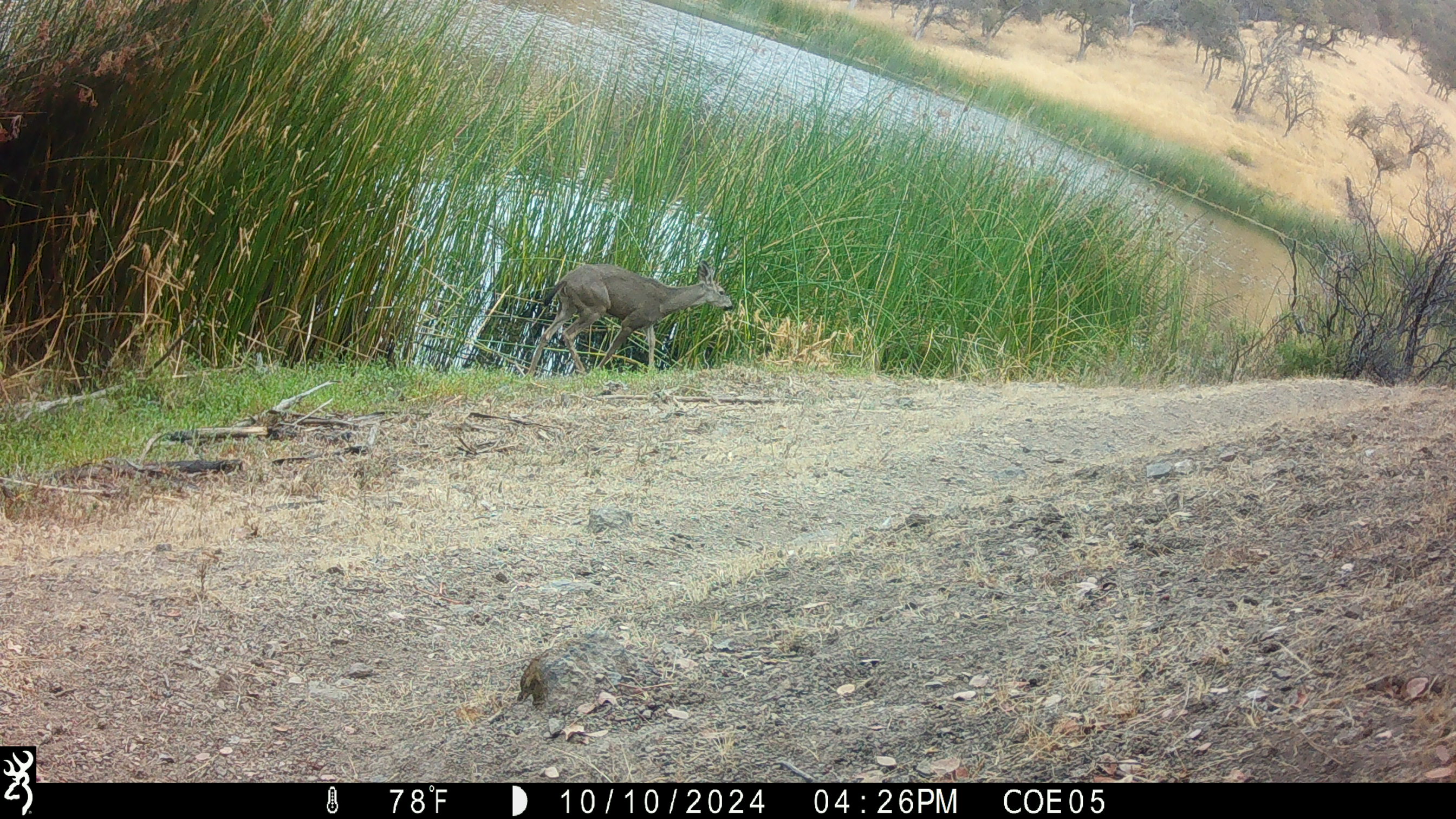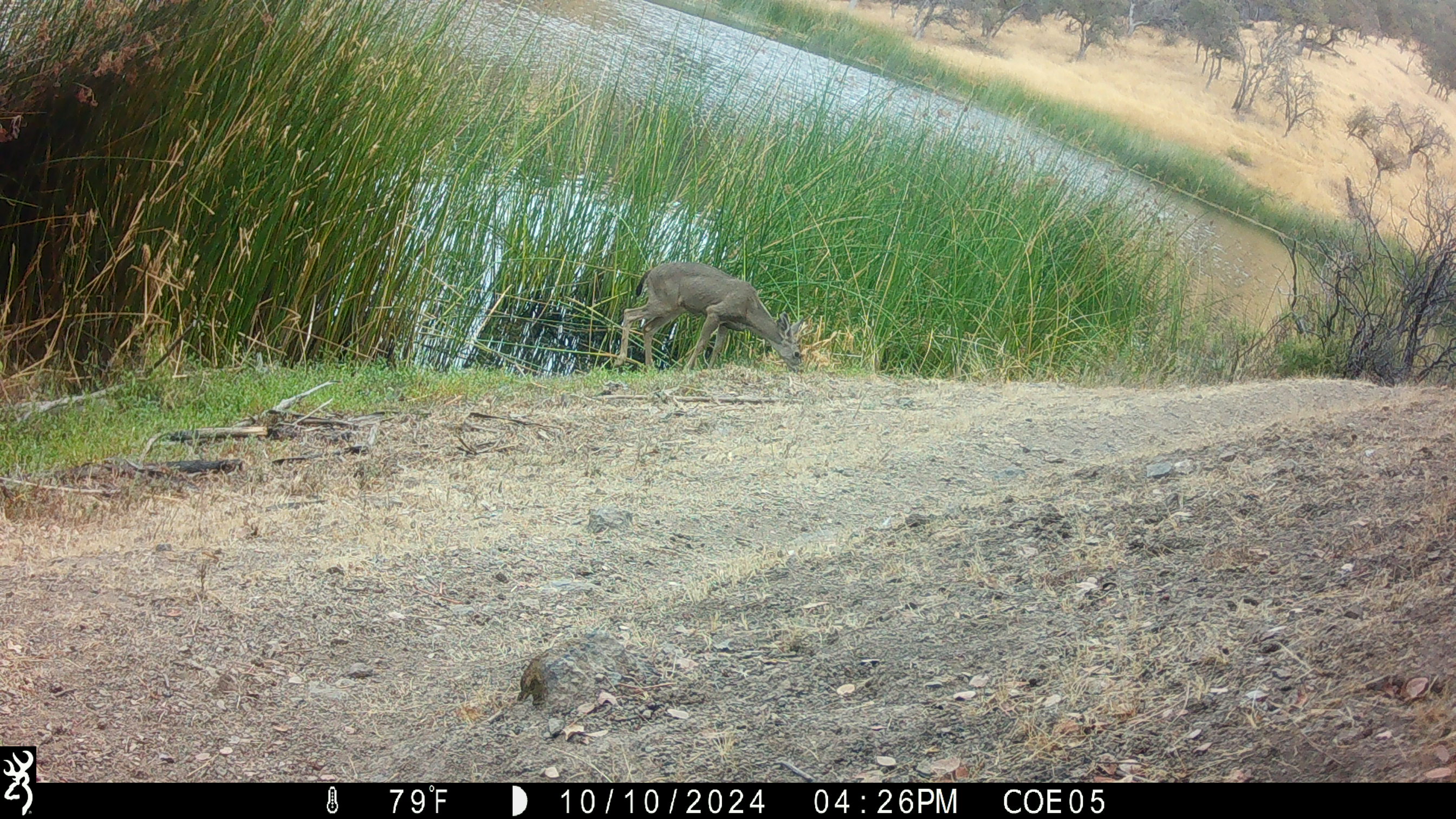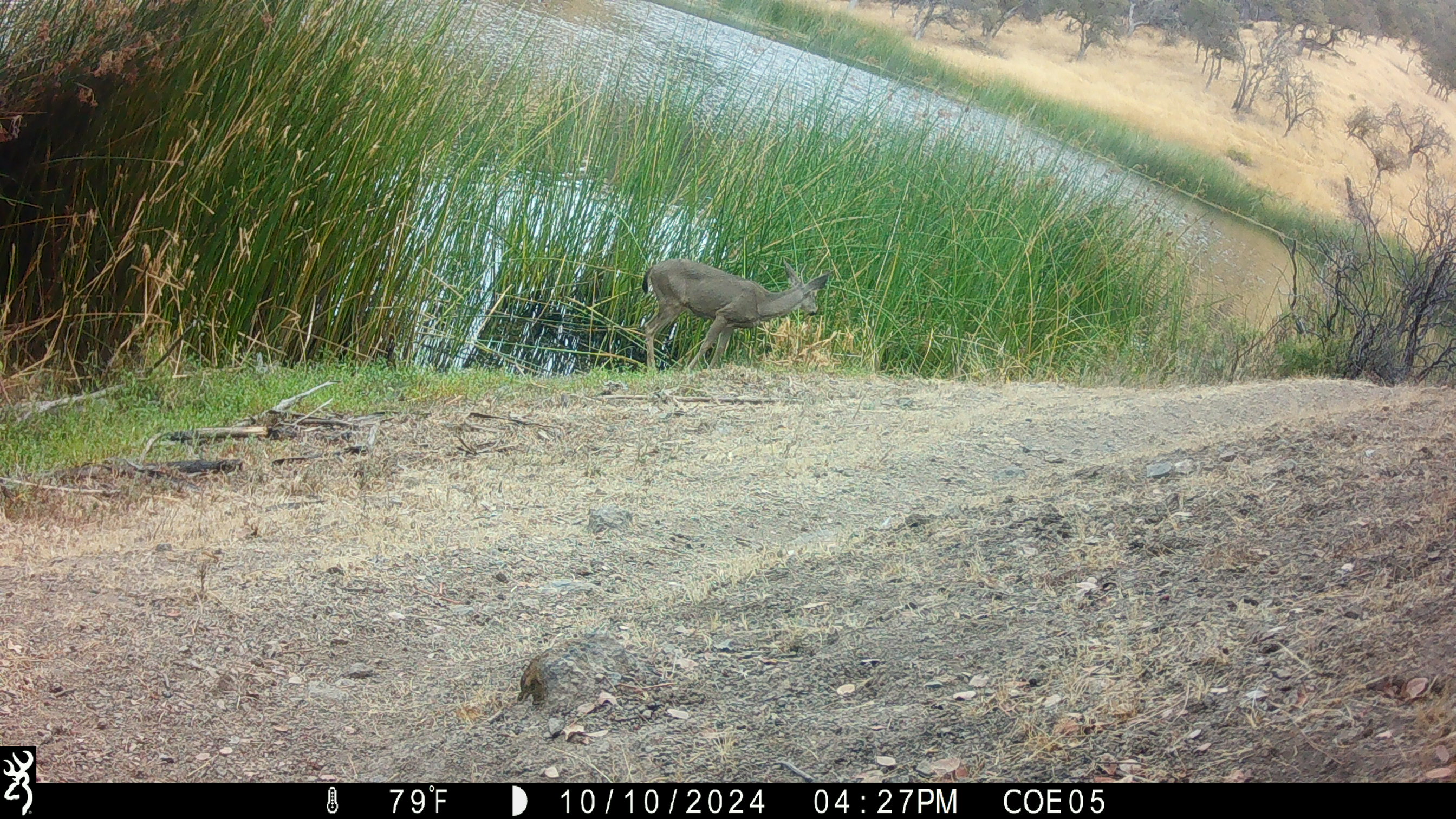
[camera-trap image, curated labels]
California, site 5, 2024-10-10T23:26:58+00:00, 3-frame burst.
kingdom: Animalia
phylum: Chordata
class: Mammalia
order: Artiodactyla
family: Cervidae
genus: Odocoileus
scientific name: Odocoileus hemionus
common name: mule deer